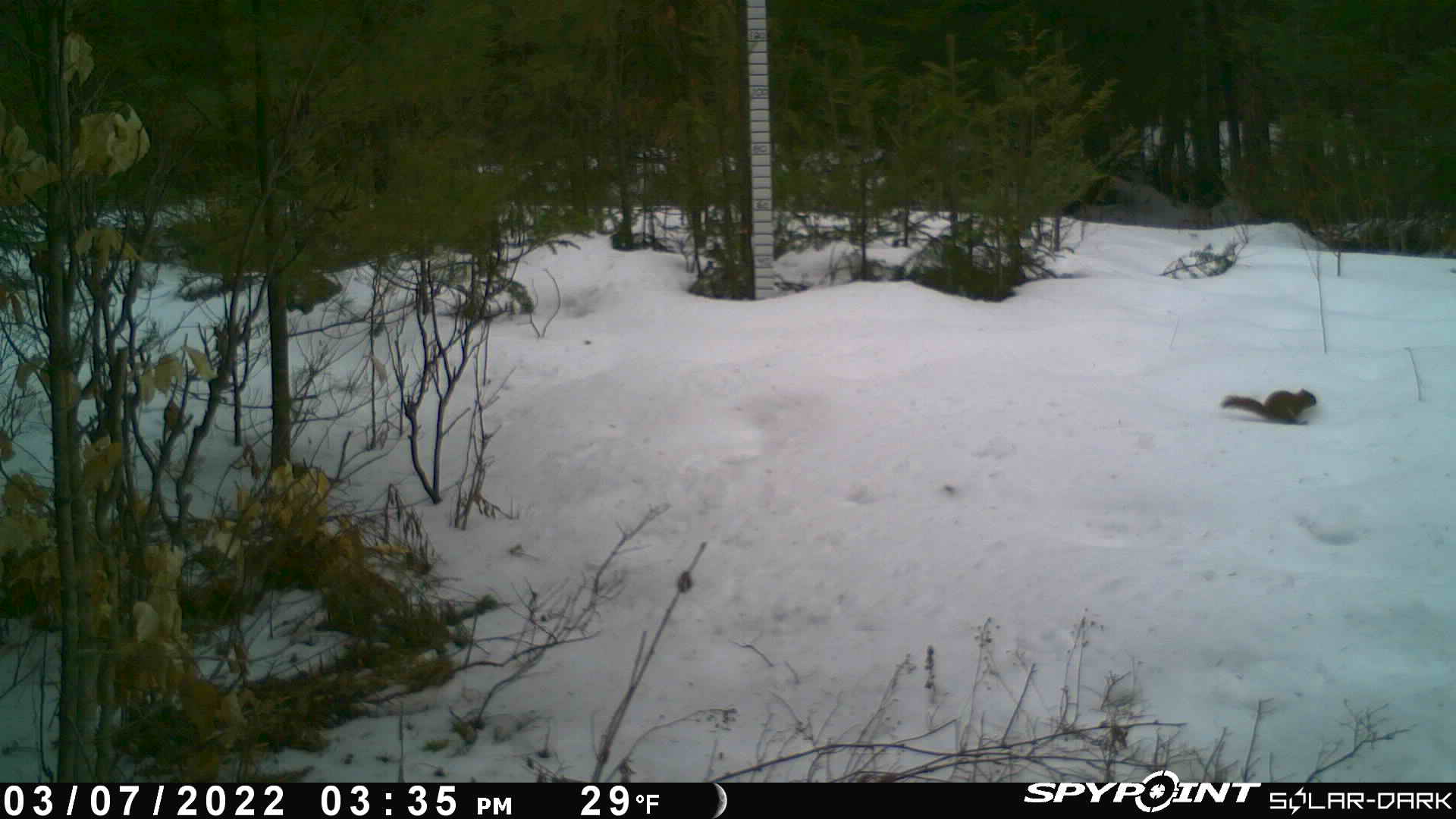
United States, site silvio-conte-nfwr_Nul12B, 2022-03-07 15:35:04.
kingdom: Animalia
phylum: Chordata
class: Mammalia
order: Rodentia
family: Sciuridae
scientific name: Sciuridae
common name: squirrel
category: squirrel sp.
Squirrel sp. (squirrel) (Sciuridae).